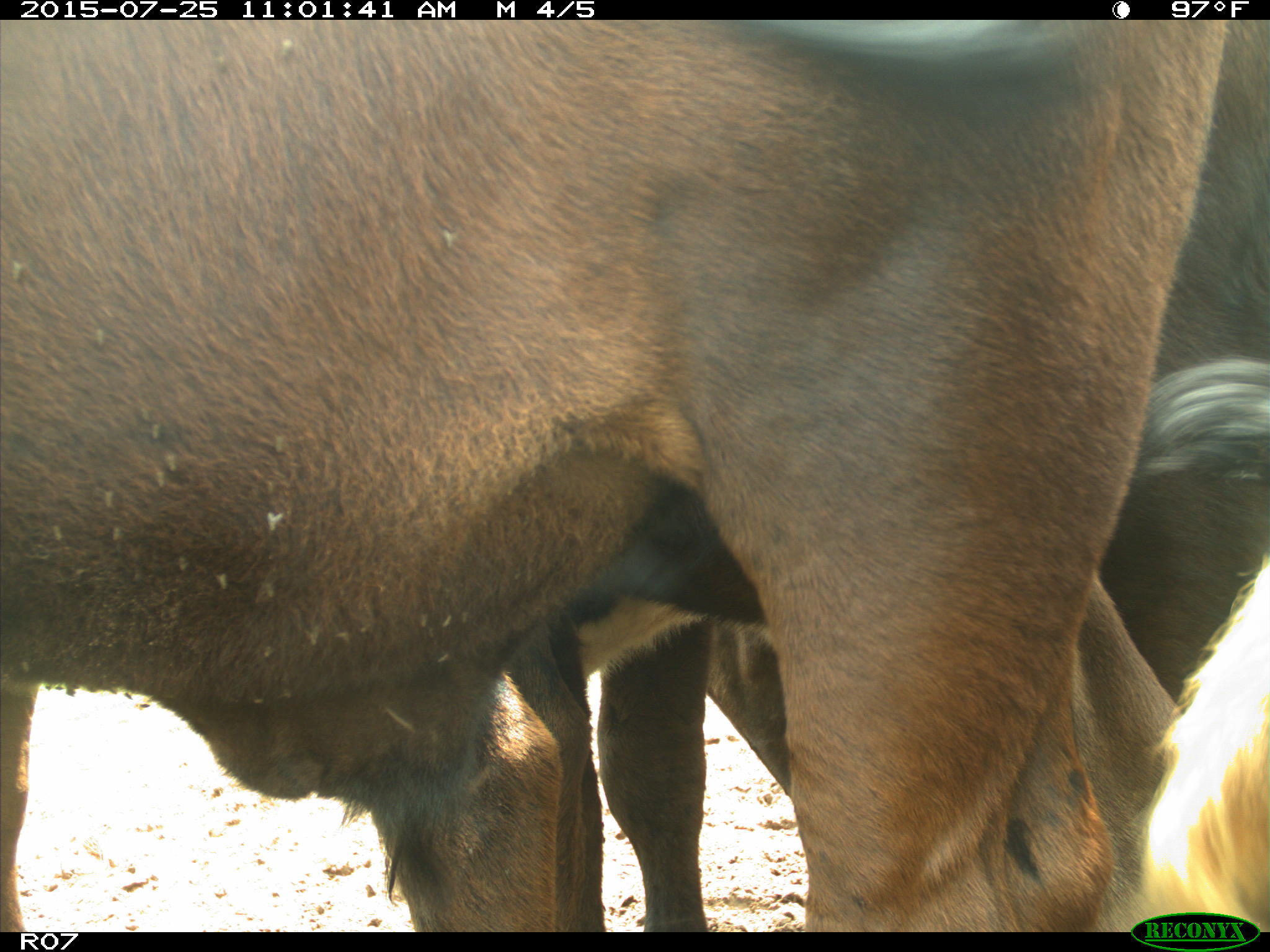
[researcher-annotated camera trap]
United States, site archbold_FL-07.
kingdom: Animalia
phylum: Chordata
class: Mammalia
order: Artiodactyla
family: Bovidae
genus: Bos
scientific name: Bos taurus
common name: domestic cow